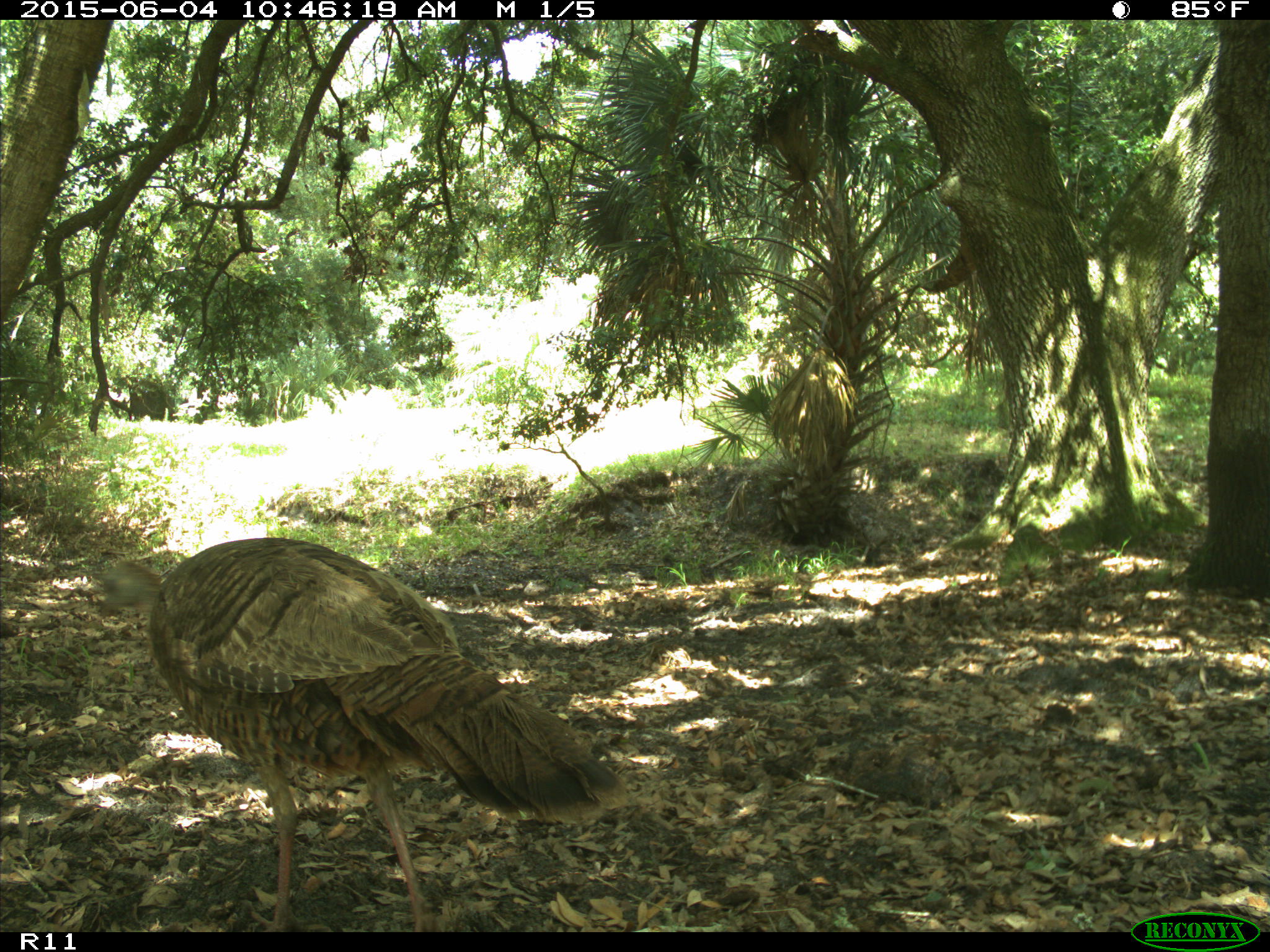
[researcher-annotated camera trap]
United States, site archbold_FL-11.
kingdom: Animalia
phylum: Chordata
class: Aves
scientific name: Aves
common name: birds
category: unidentified bird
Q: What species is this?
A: Unidentified bird (birds) (Aves).